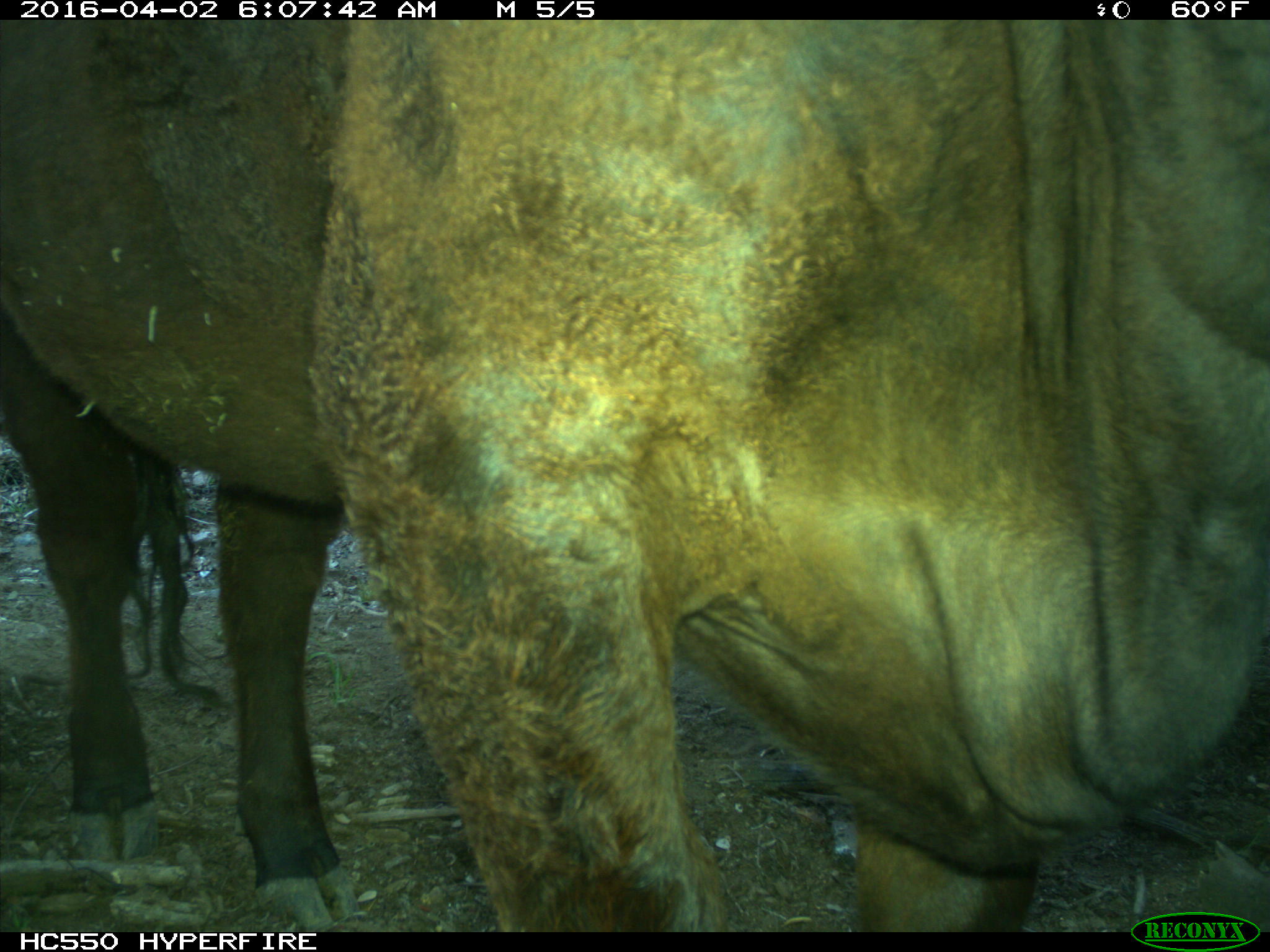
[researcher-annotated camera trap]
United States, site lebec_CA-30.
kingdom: Animalia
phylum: Chordata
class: Mammalia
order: Artiodactyla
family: Bovidae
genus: Bos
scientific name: Bos taurus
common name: domestic cow